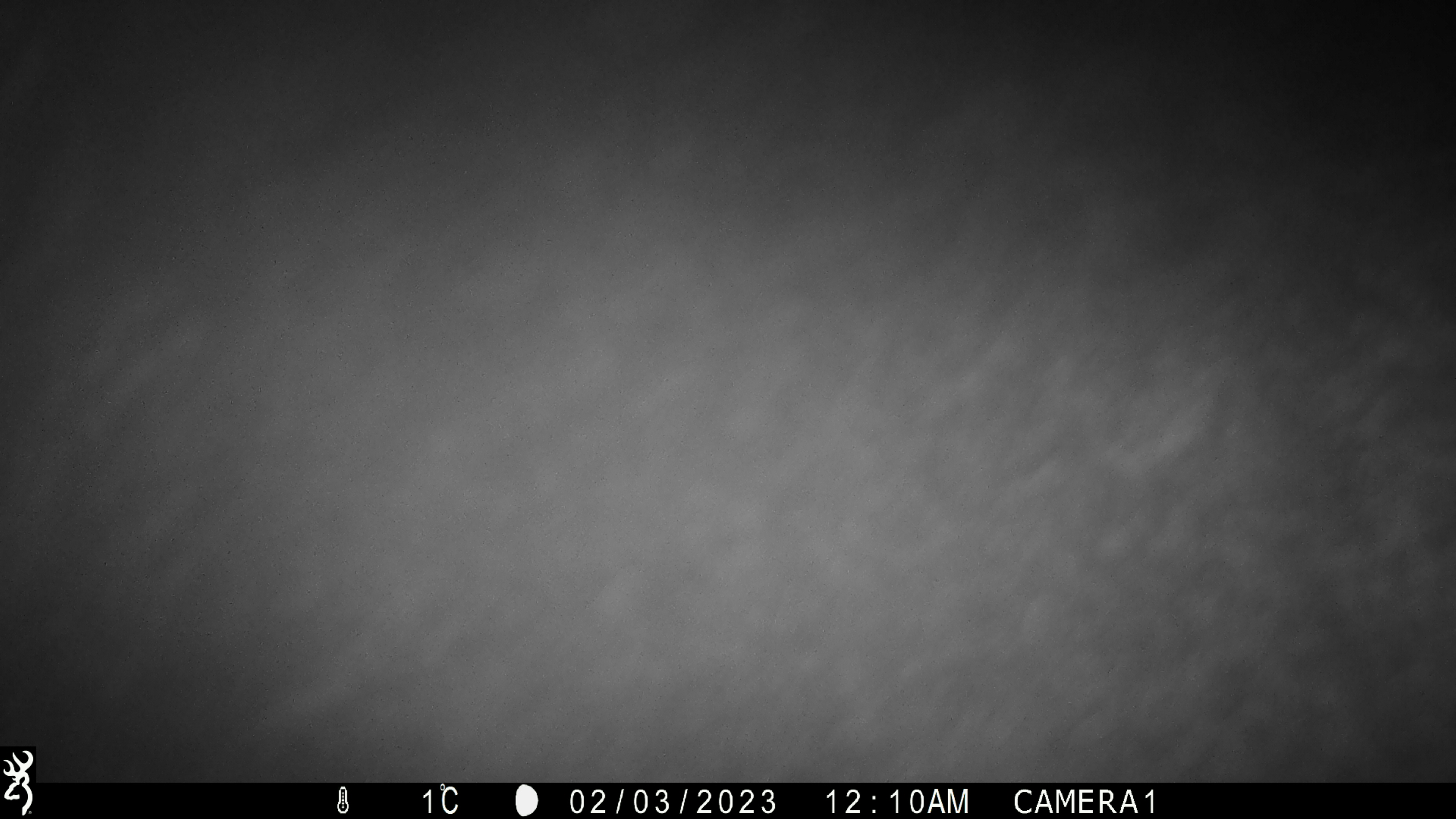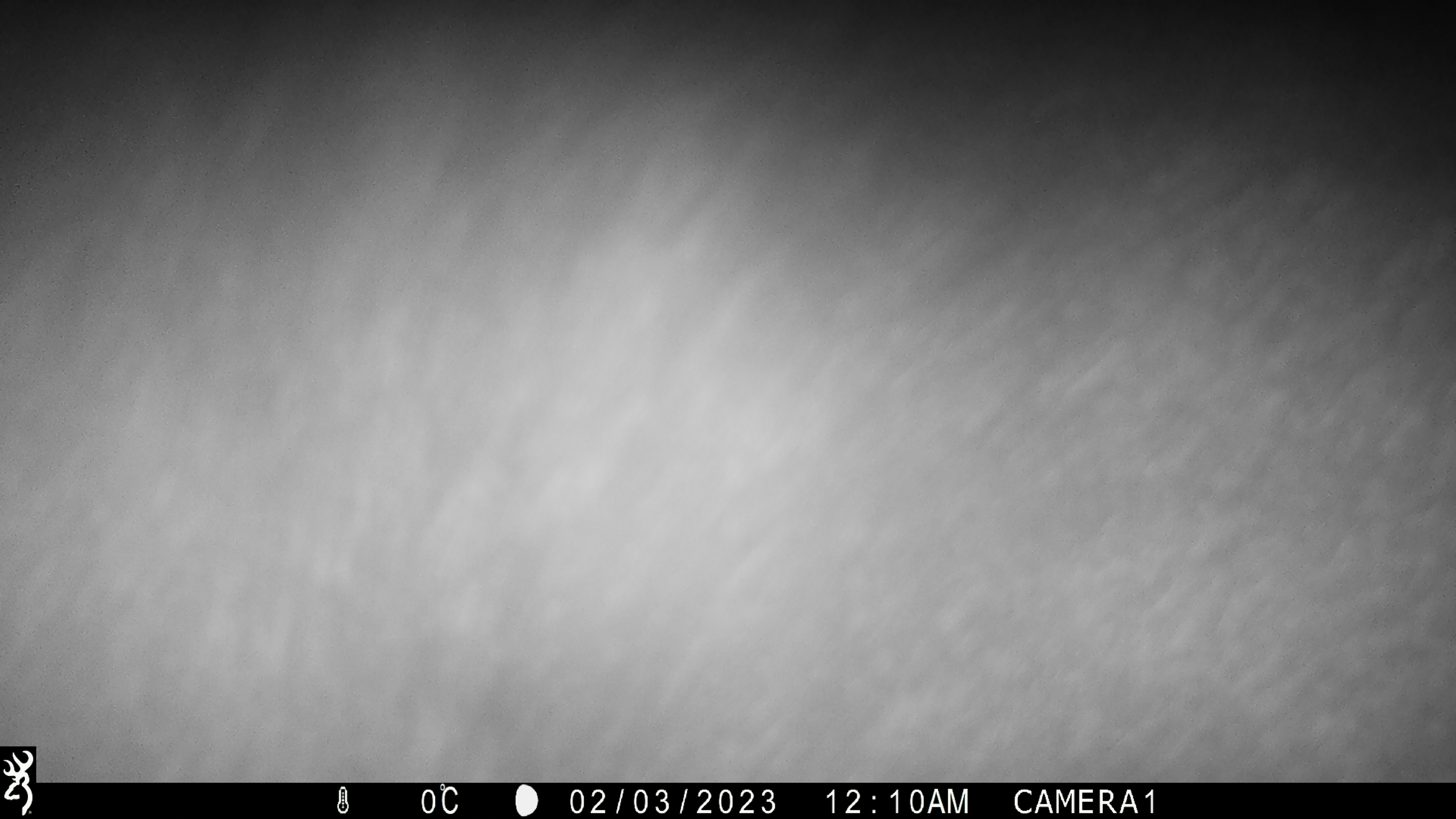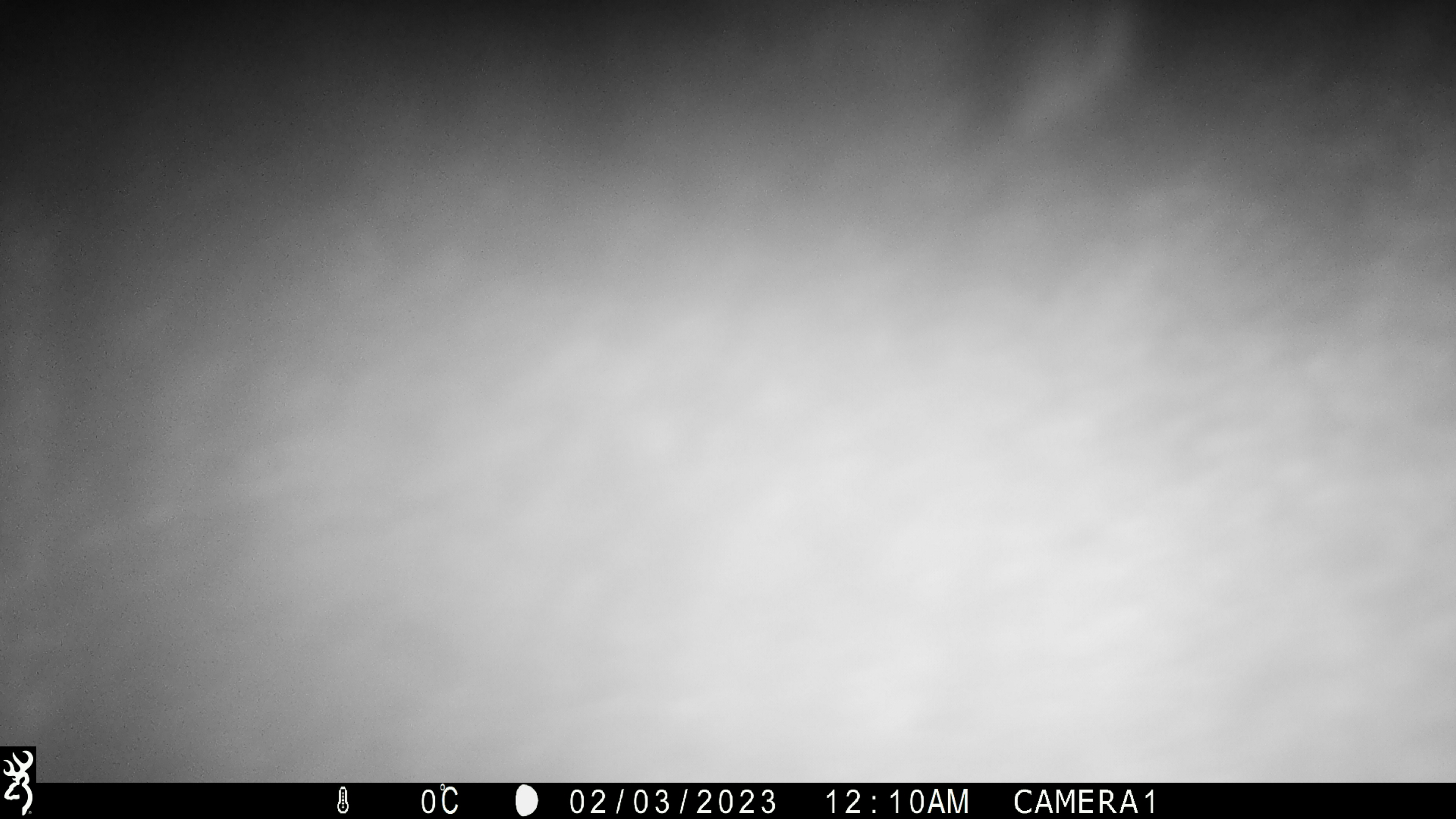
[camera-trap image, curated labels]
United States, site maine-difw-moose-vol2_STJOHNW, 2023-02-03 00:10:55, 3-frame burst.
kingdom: Animalia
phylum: Chordata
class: Mammalia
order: Artiodactyla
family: Cervidae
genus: Alces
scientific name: Alces alces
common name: moose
Moose (Alces alces).